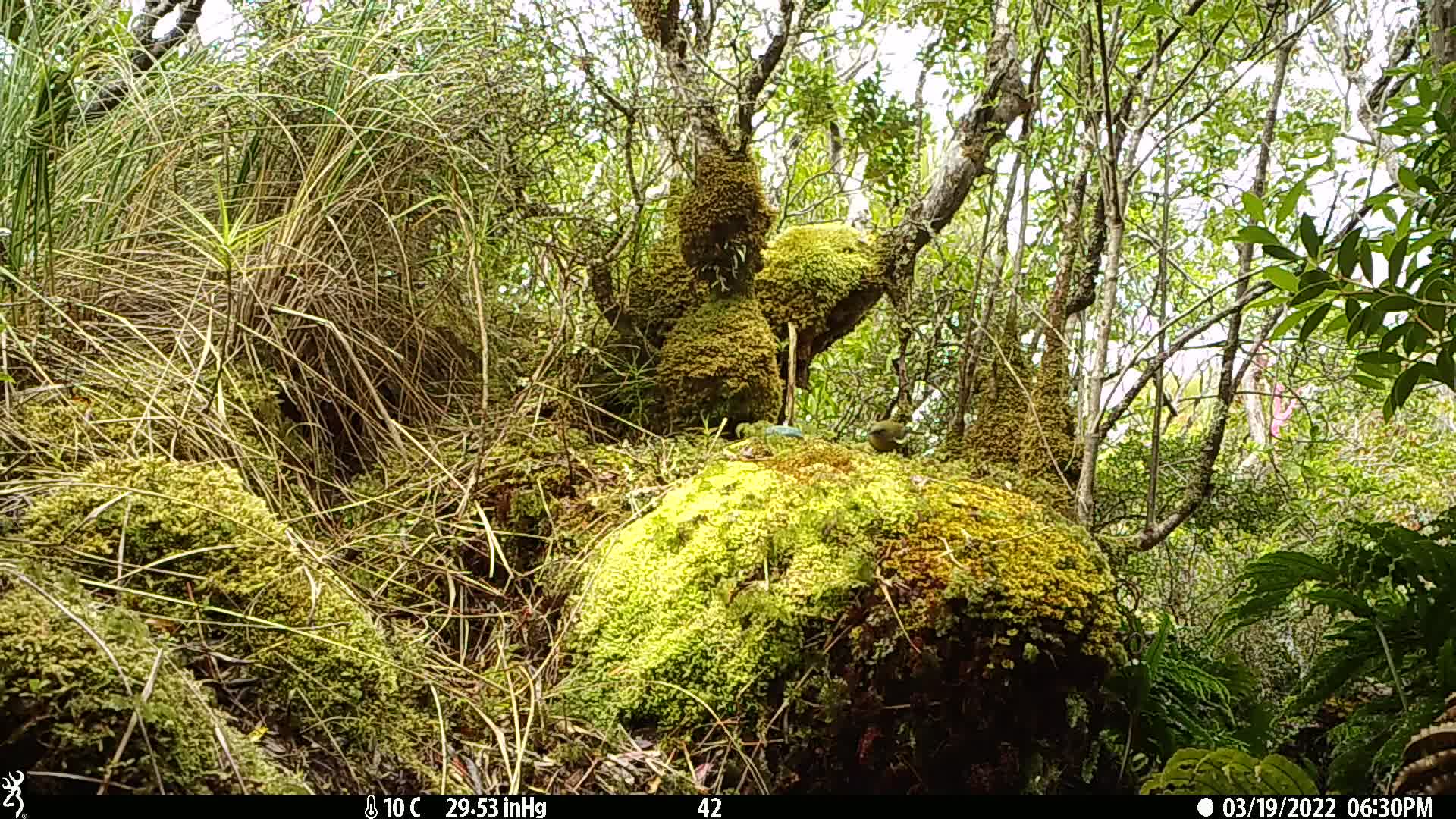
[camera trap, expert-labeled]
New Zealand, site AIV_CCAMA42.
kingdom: Animalia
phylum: Chordata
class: Aves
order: Passeriformes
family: Meliphagidae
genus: Anthornis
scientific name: Anthornis melanura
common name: new zealand bellbird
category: bellbird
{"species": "bellbird (new zealand bellbird) (Anthornis melanura)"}